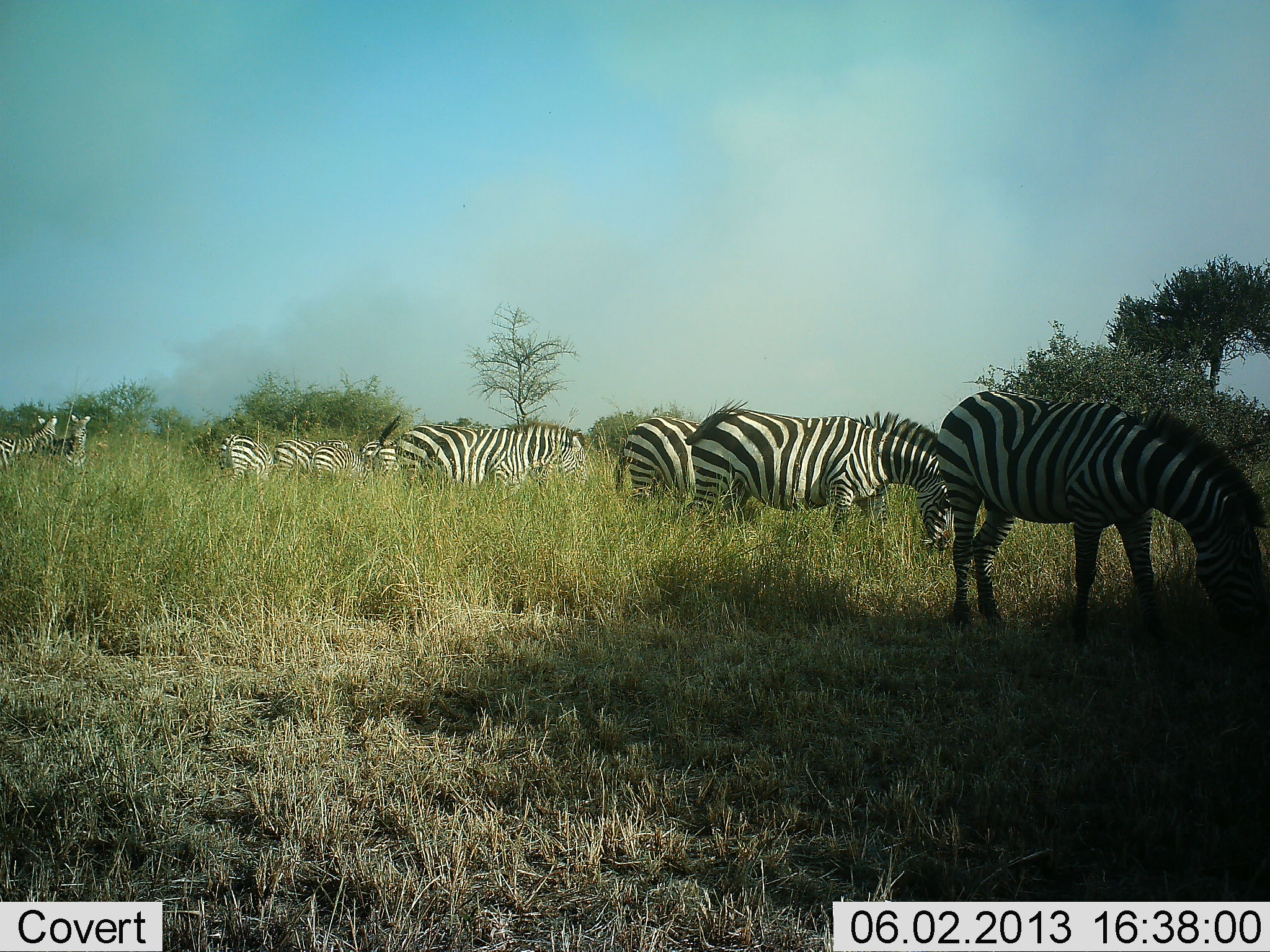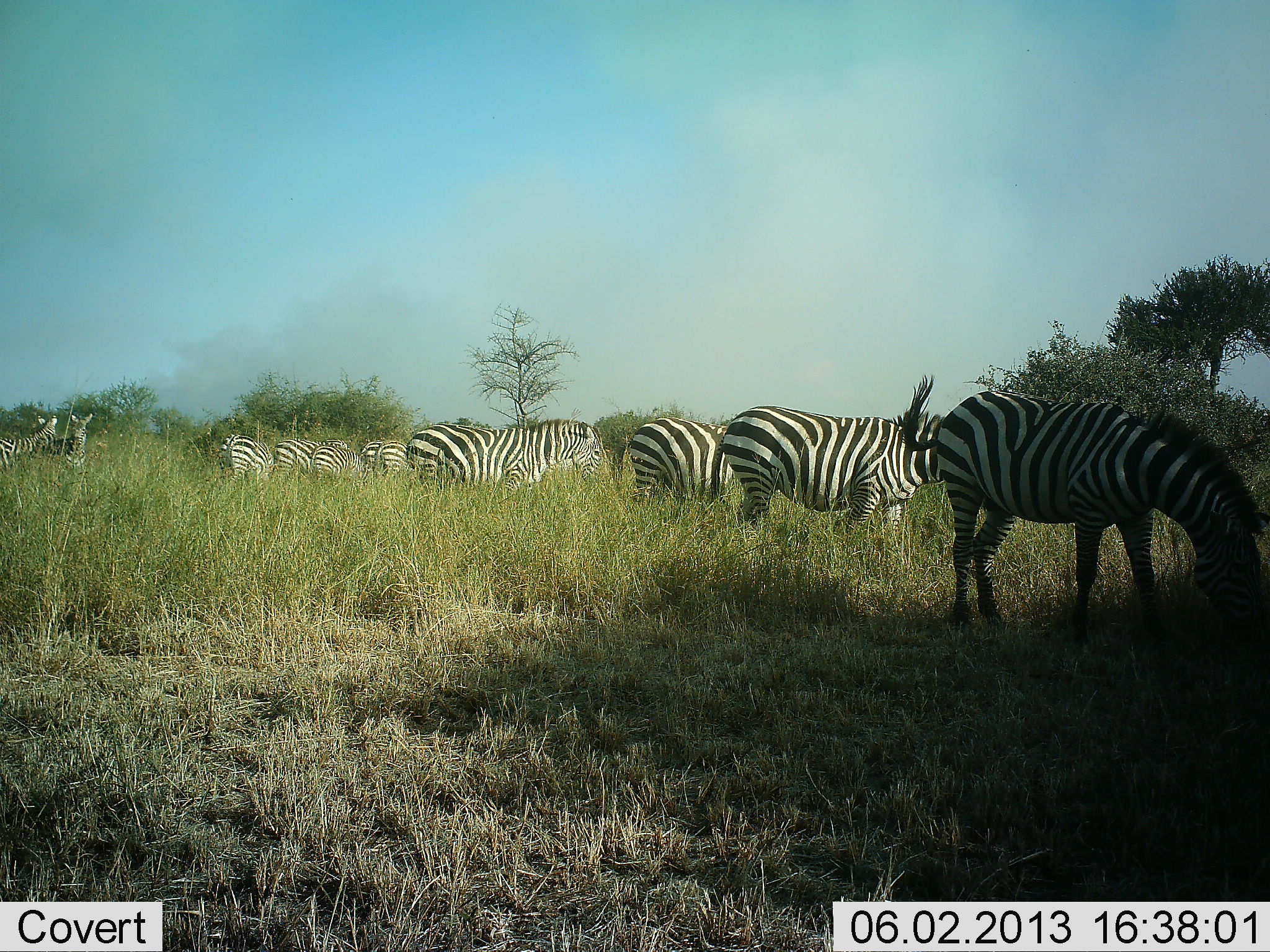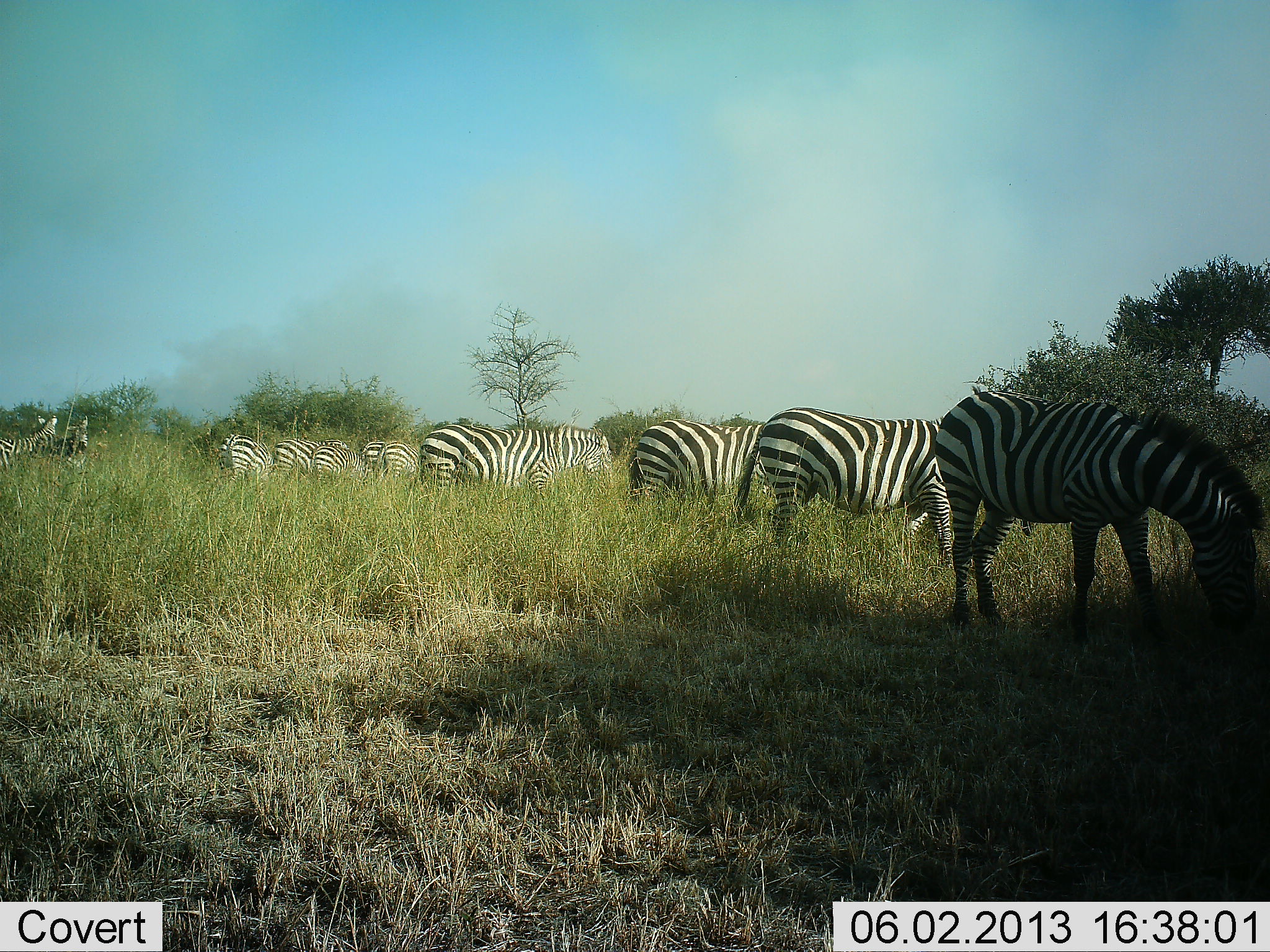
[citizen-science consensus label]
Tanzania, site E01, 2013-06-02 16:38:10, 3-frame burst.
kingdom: Animalia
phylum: Chordata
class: Mammalia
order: Perissodactyla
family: Equidae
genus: Equus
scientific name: Equus quagga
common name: plains zebra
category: zebra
Zebra (plains zebra) (Equus quagga), count 11-50. Behavior (volunteer vote fractions): standing 65%, resting 0%, moving 27%, interacting 4%. Young present (vote fraction): 0%. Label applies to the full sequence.